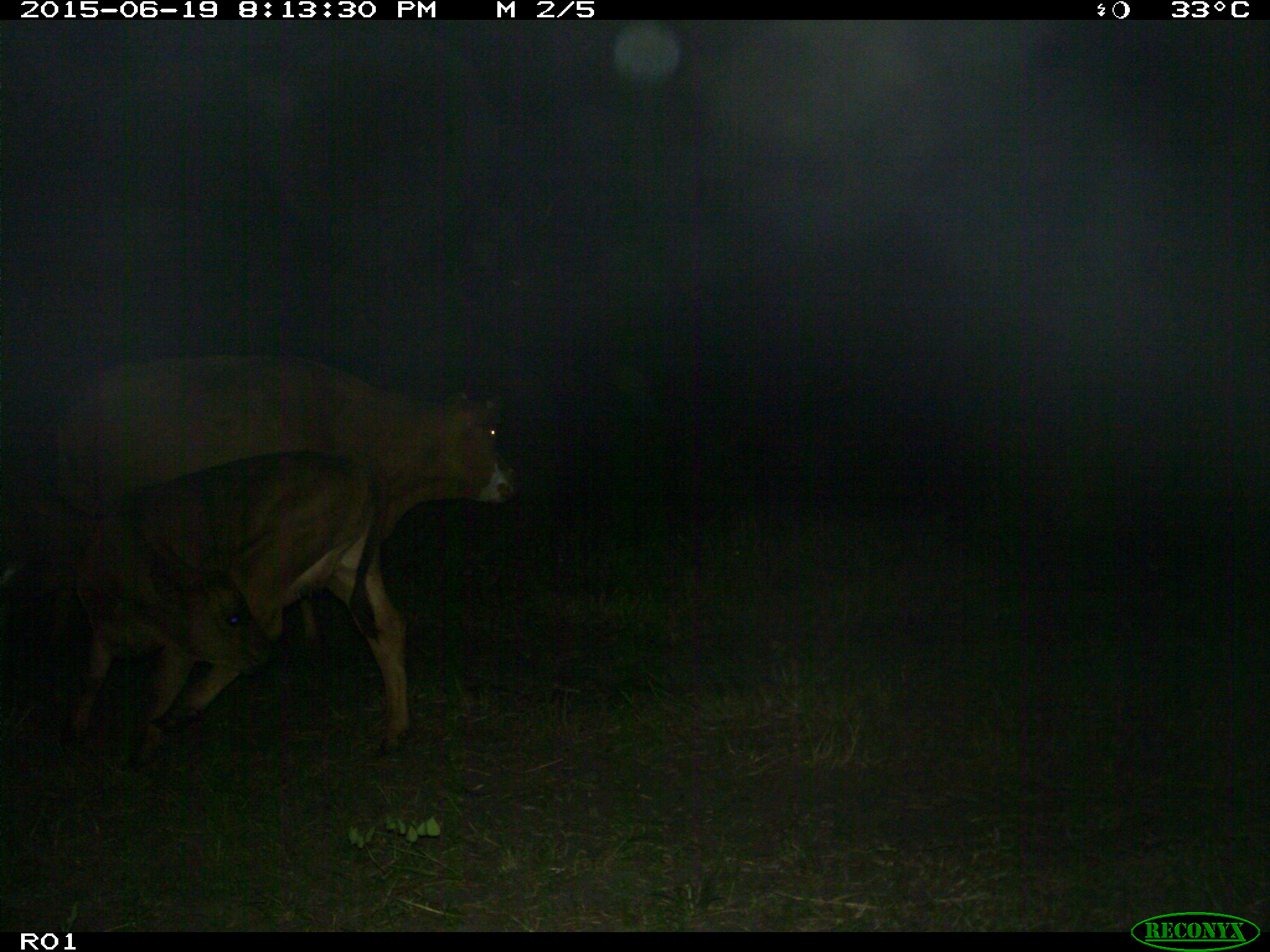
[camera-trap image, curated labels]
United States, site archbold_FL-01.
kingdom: Animalia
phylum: Chordata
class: Mammalia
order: Artiodactyla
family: Bovidae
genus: Bos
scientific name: Bos taurus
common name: domestic cow